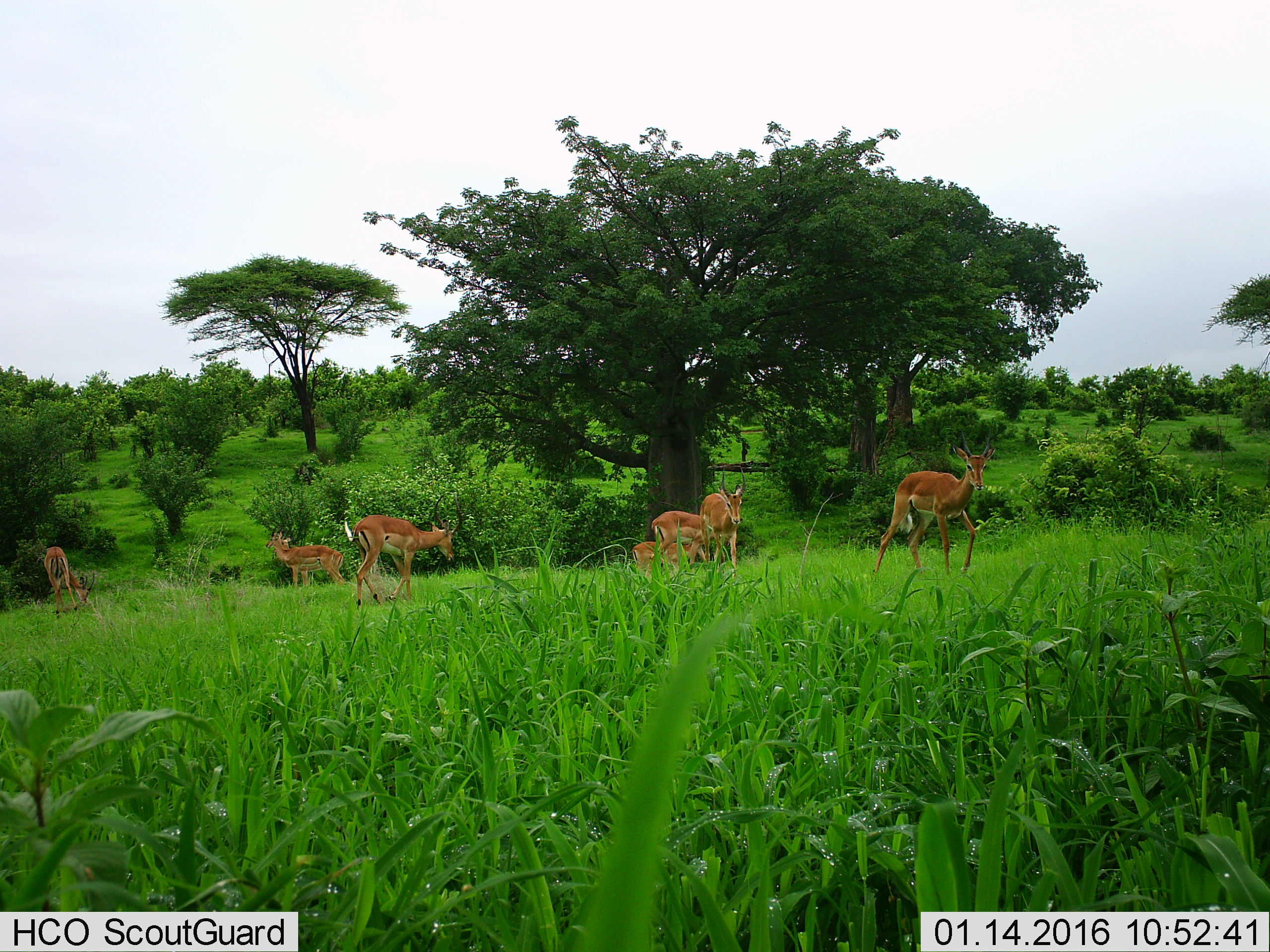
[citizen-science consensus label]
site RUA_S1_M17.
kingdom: Animalia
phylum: Chordata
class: Mammalia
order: Artiodactyla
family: Bovidae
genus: Aepyceros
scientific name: Aepyceros melampus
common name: impala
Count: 8.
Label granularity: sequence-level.